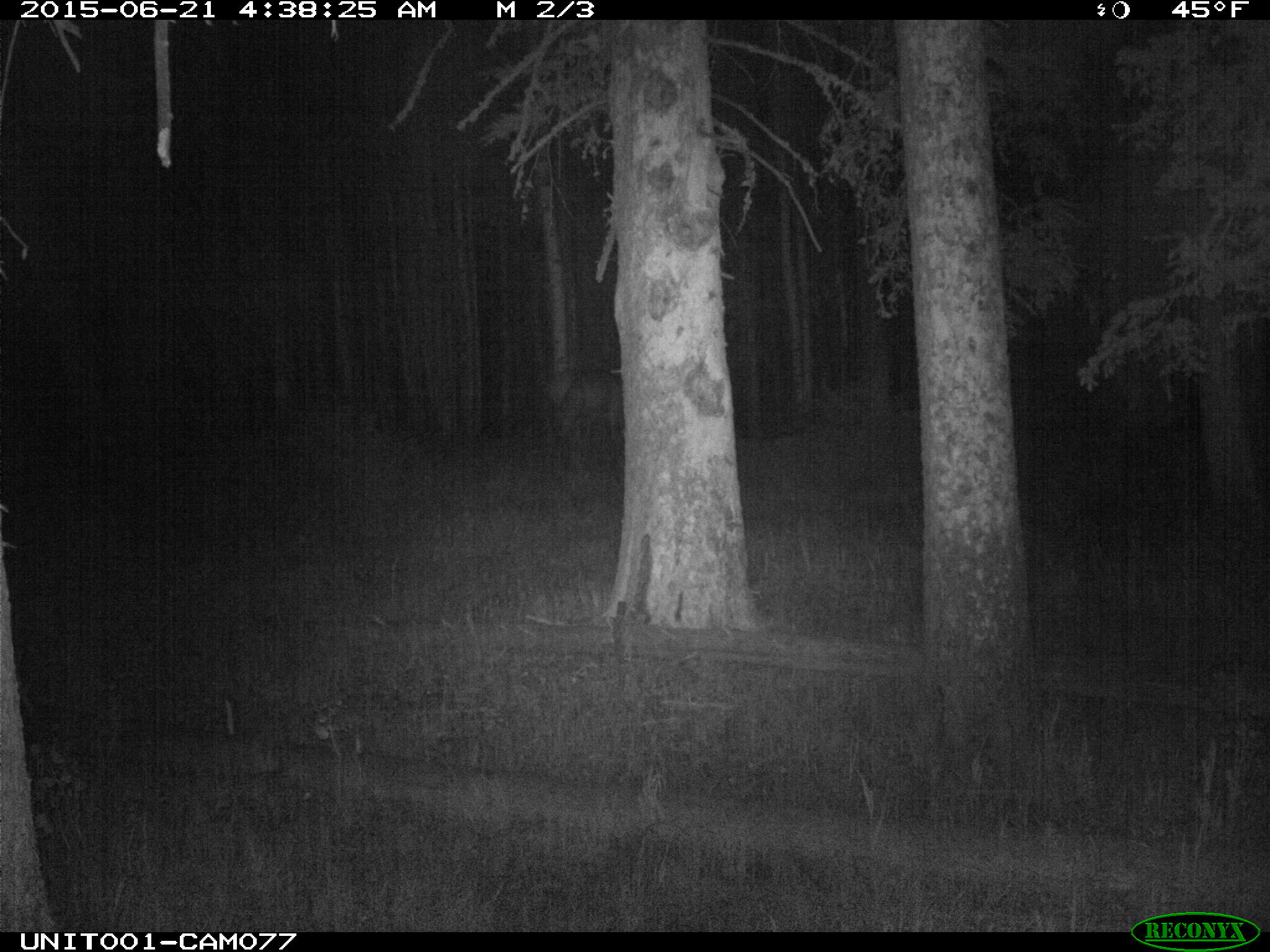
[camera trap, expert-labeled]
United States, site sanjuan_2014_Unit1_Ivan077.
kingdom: Animalia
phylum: Chordata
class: Mammalia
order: Artiodactyla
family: Cervidae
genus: Cervus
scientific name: Cervus elaphus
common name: red deer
Cervus elaphus (red deer).